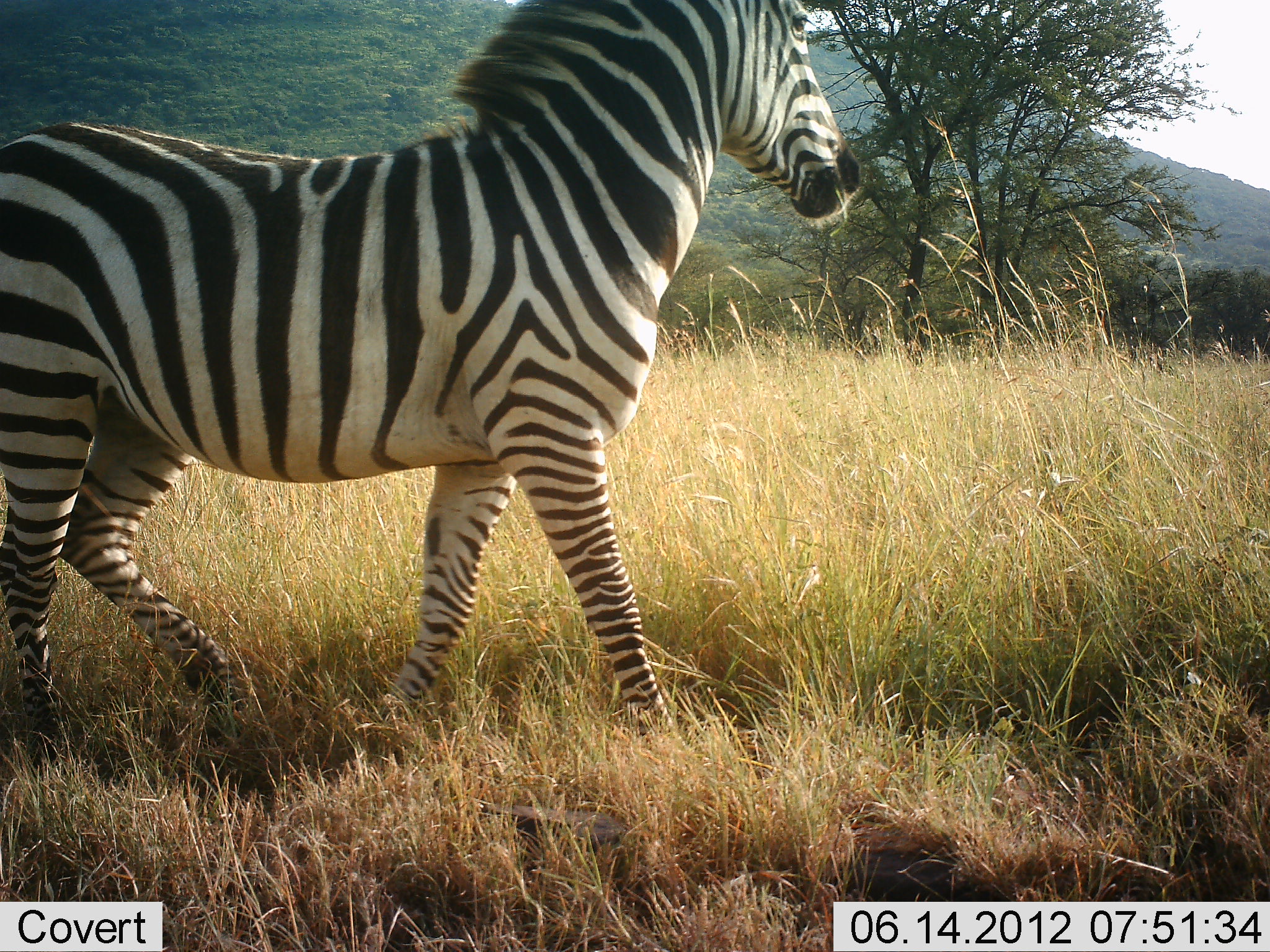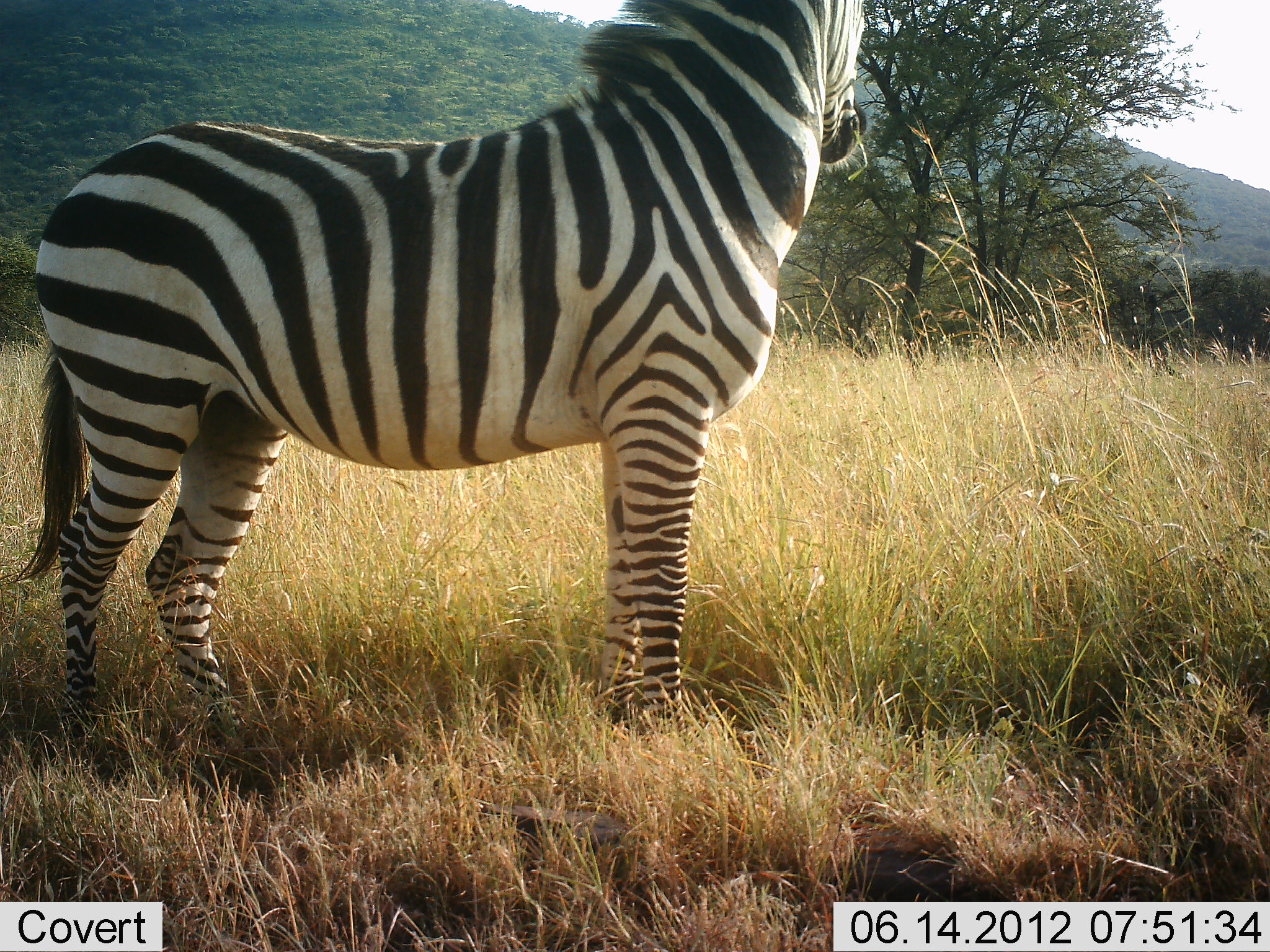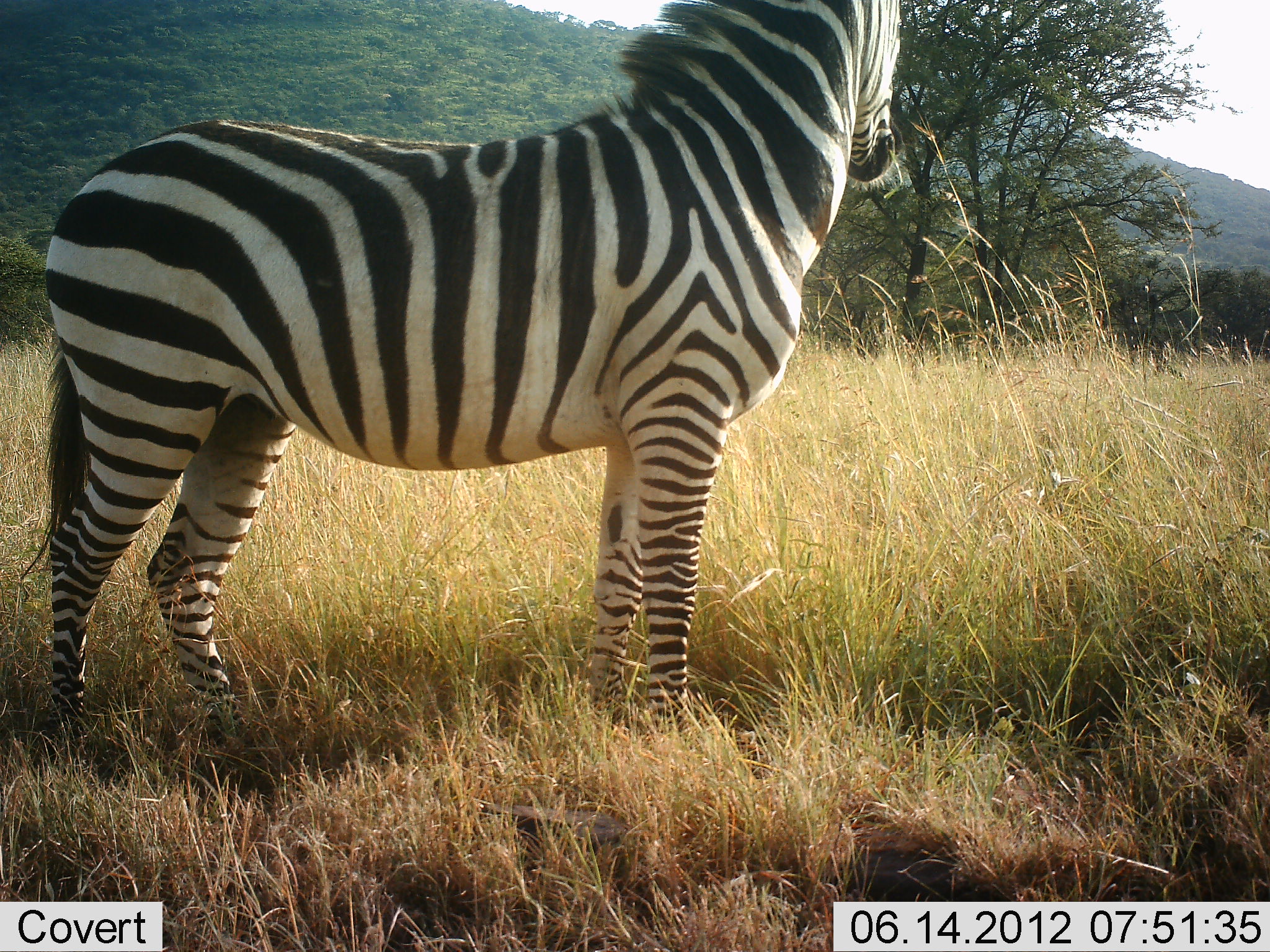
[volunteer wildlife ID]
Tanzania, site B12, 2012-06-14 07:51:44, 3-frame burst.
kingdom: Animalia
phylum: Chordata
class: Mammalia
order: Perissodactyla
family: Equidae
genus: Equus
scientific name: Equus quagga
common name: plains zebra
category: zebra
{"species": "zebra (plains zebra) (Equus quagga)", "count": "1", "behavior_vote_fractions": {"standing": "92%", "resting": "0%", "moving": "8%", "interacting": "0%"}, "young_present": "0%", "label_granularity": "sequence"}